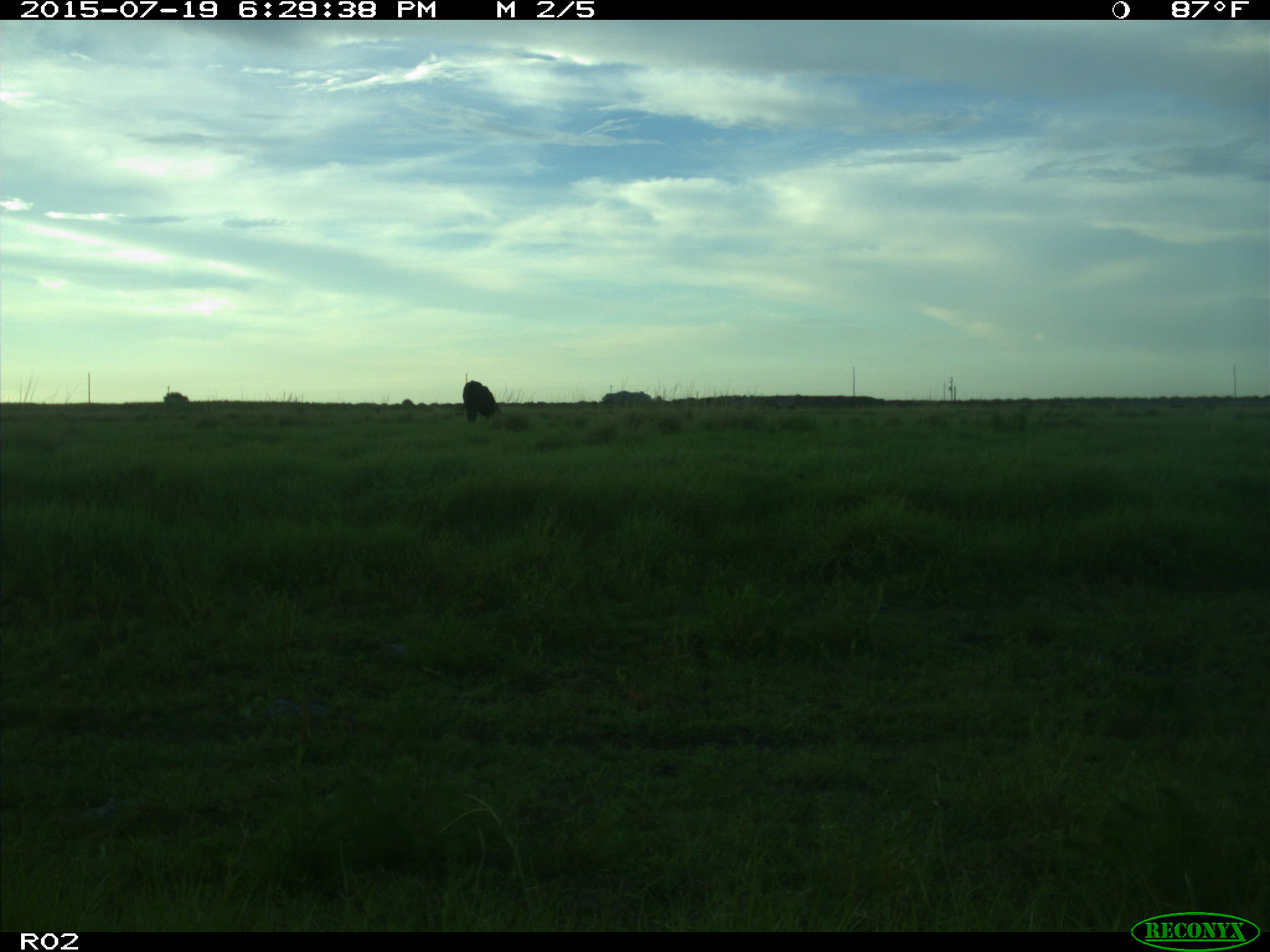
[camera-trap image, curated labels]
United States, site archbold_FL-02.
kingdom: Animalia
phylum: Chordata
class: Mammalia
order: Artiodactyla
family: Bovidae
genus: Bos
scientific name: Bos taurus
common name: domestic cow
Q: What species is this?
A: Bos taurus (domestic cow).